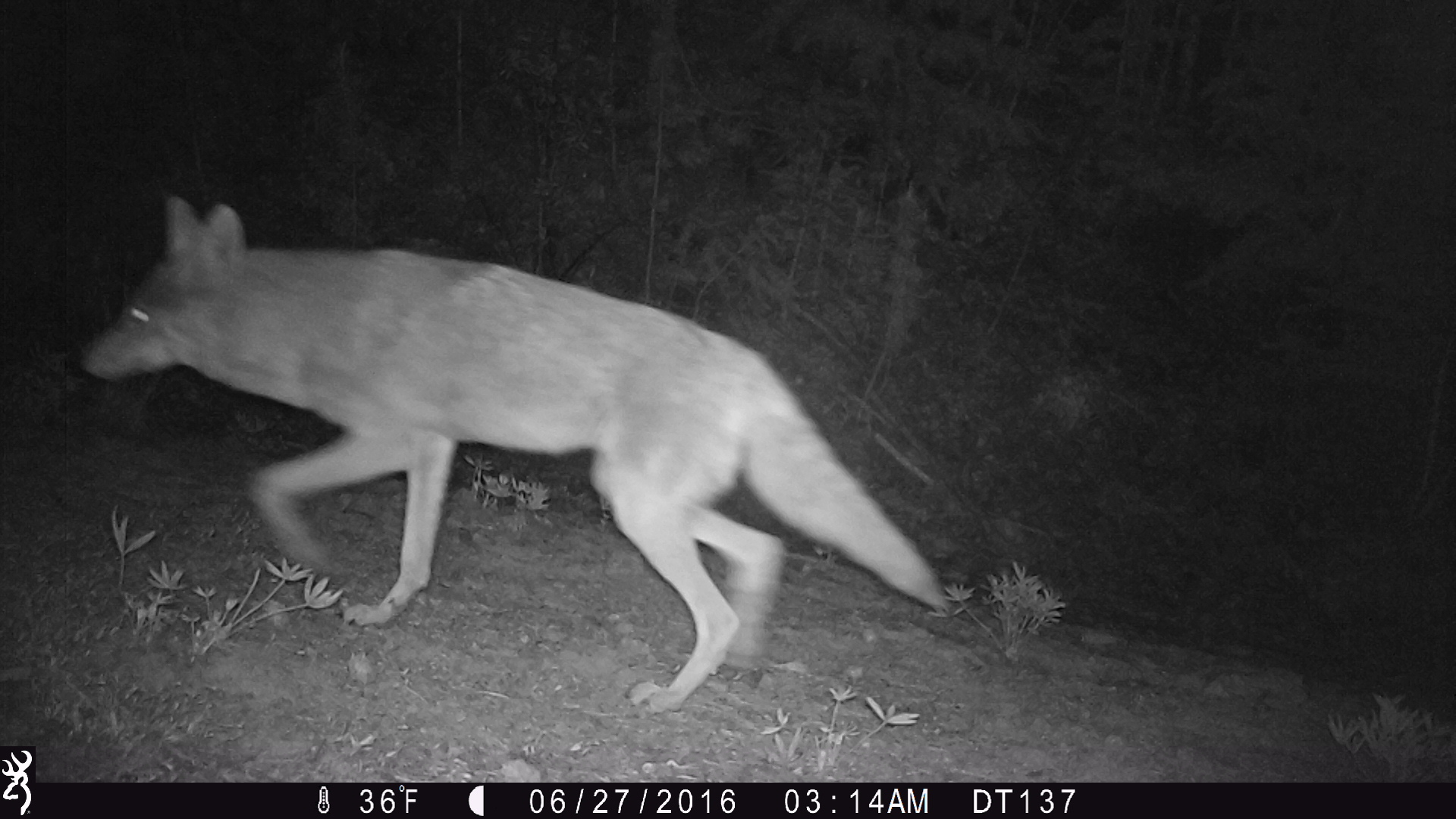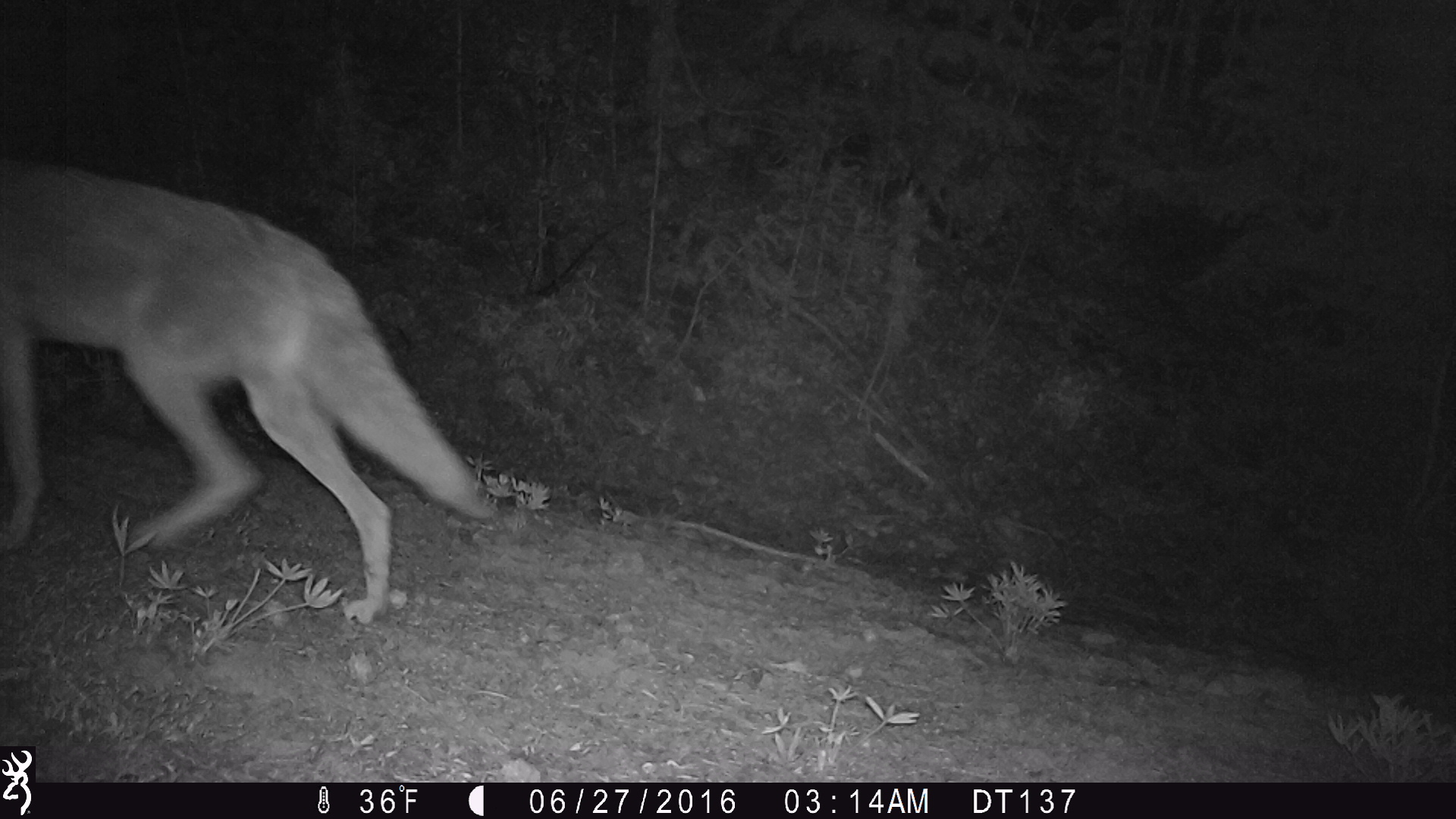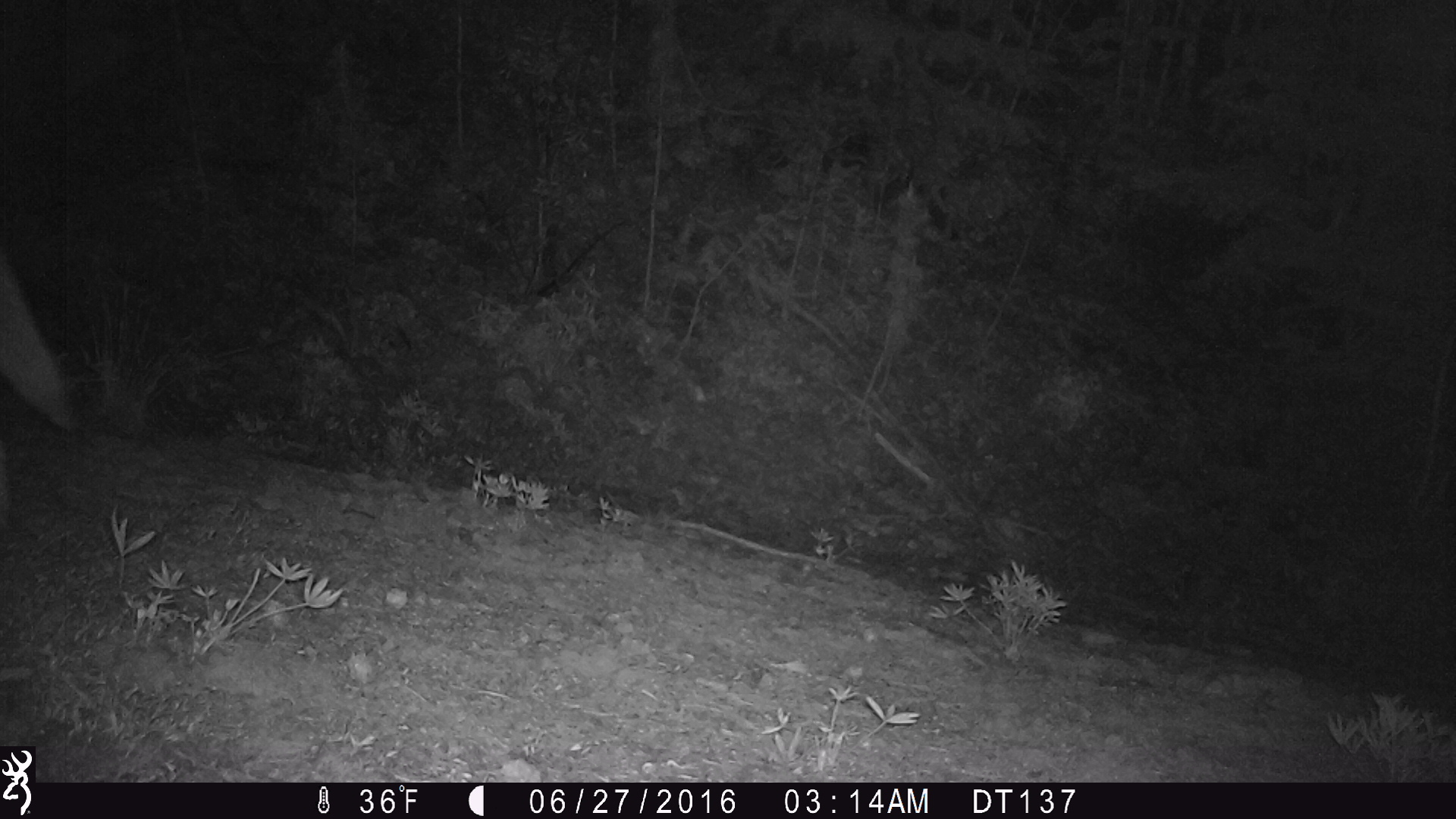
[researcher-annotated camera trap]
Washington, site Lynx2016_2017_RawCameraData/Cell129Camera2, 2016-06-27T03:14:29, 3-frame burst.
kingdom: Animalia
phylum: Chordata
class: Mammalia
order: Carnivora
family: Canidae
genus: Canis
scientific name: Canis latrans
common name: coyote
Canis latrans (coyote). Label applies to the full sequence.